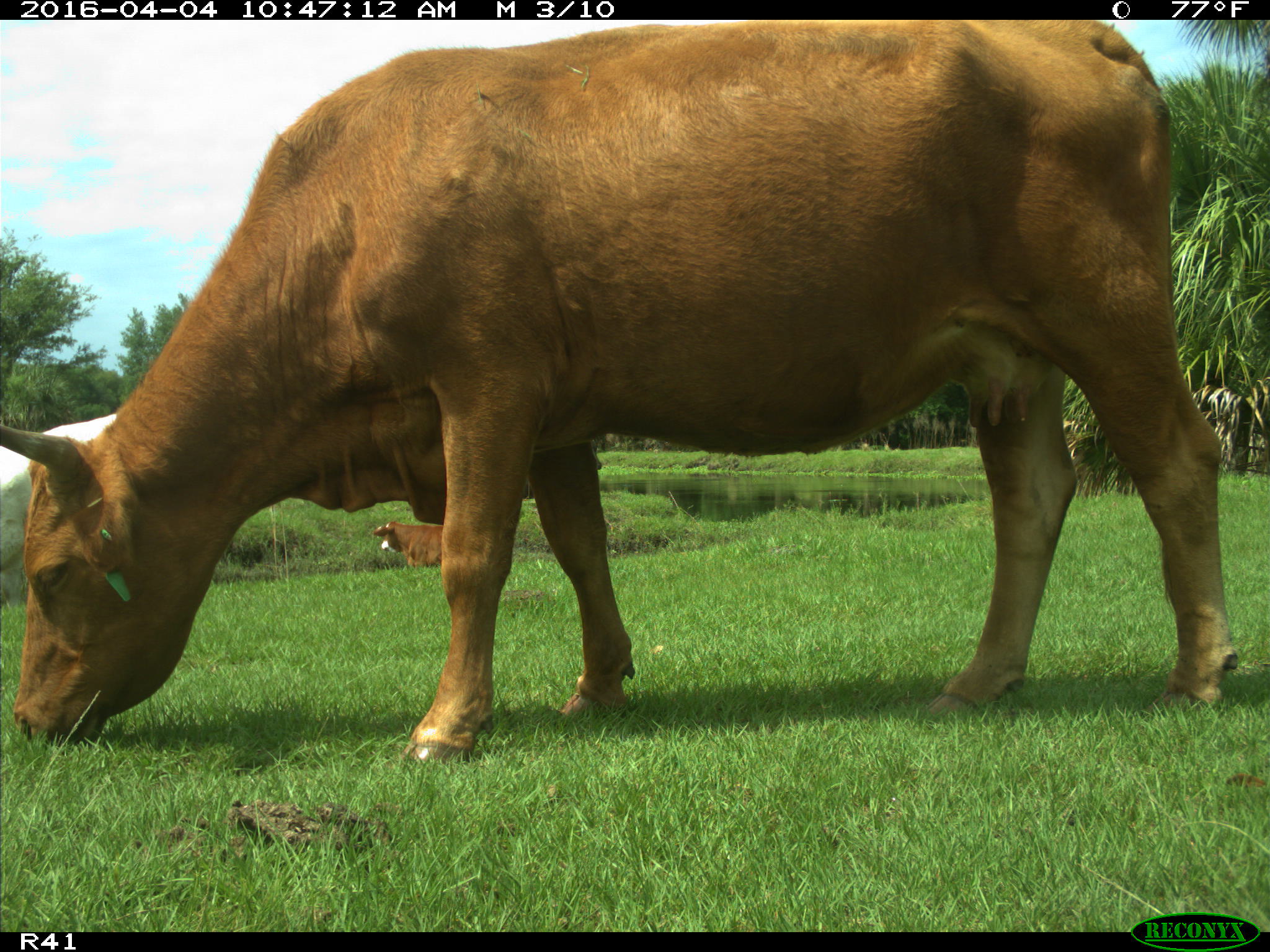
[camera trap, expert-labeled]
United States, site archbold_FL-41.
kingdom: Animalia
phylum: Chordata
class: Mammalia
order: Artiodactyla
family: Bovidae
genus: Bos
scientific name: Bos taurus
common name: domestic cow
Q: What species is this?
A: Bos taurus (domestic cow).